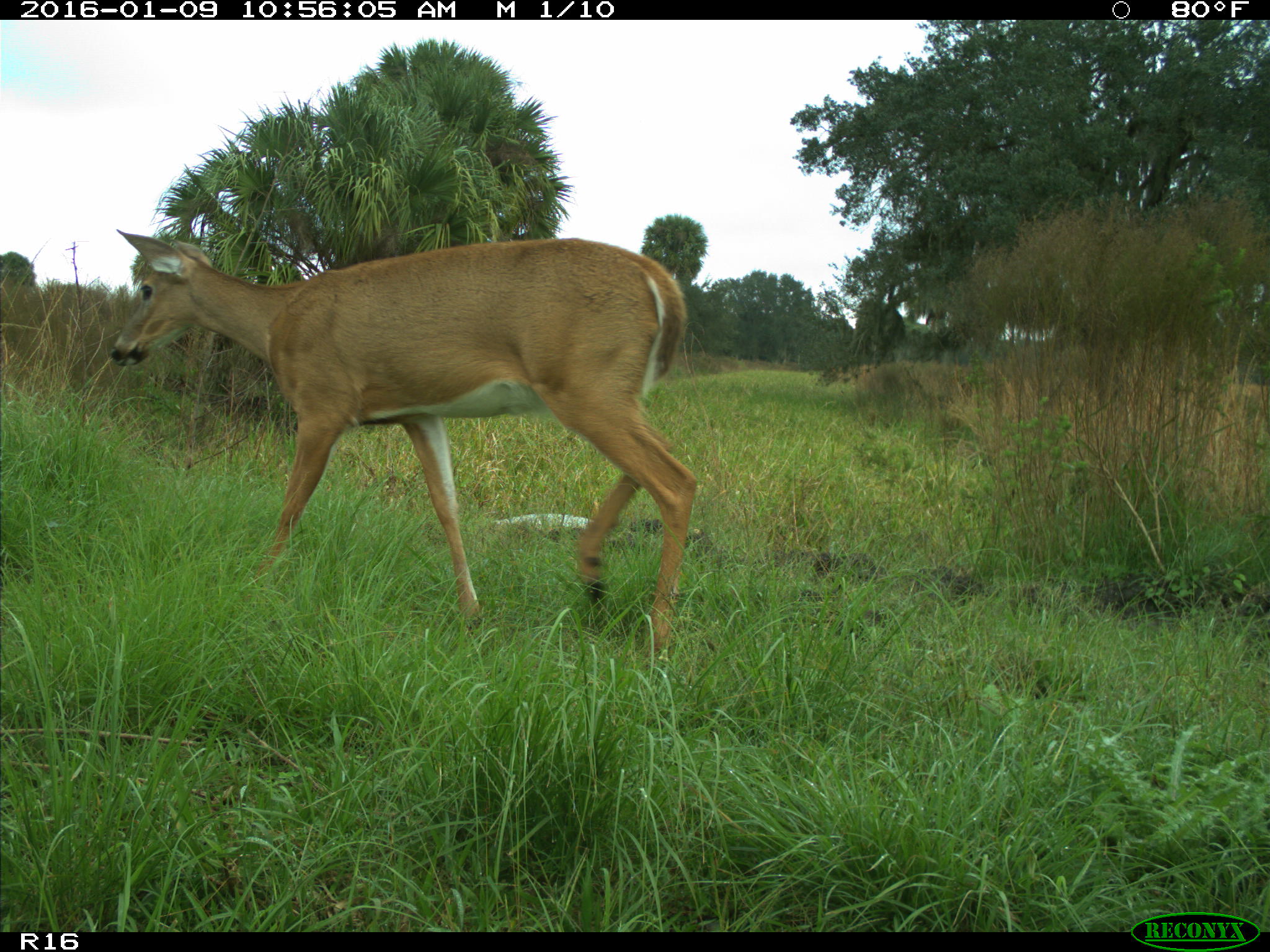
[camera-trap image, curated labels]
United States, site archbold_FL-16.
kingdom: Animalia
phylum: Chordata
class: Mammalia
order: Artiodactyla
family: Cervidae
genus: Odocoileus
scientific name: Odocoileus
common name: deer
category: unidentified deer